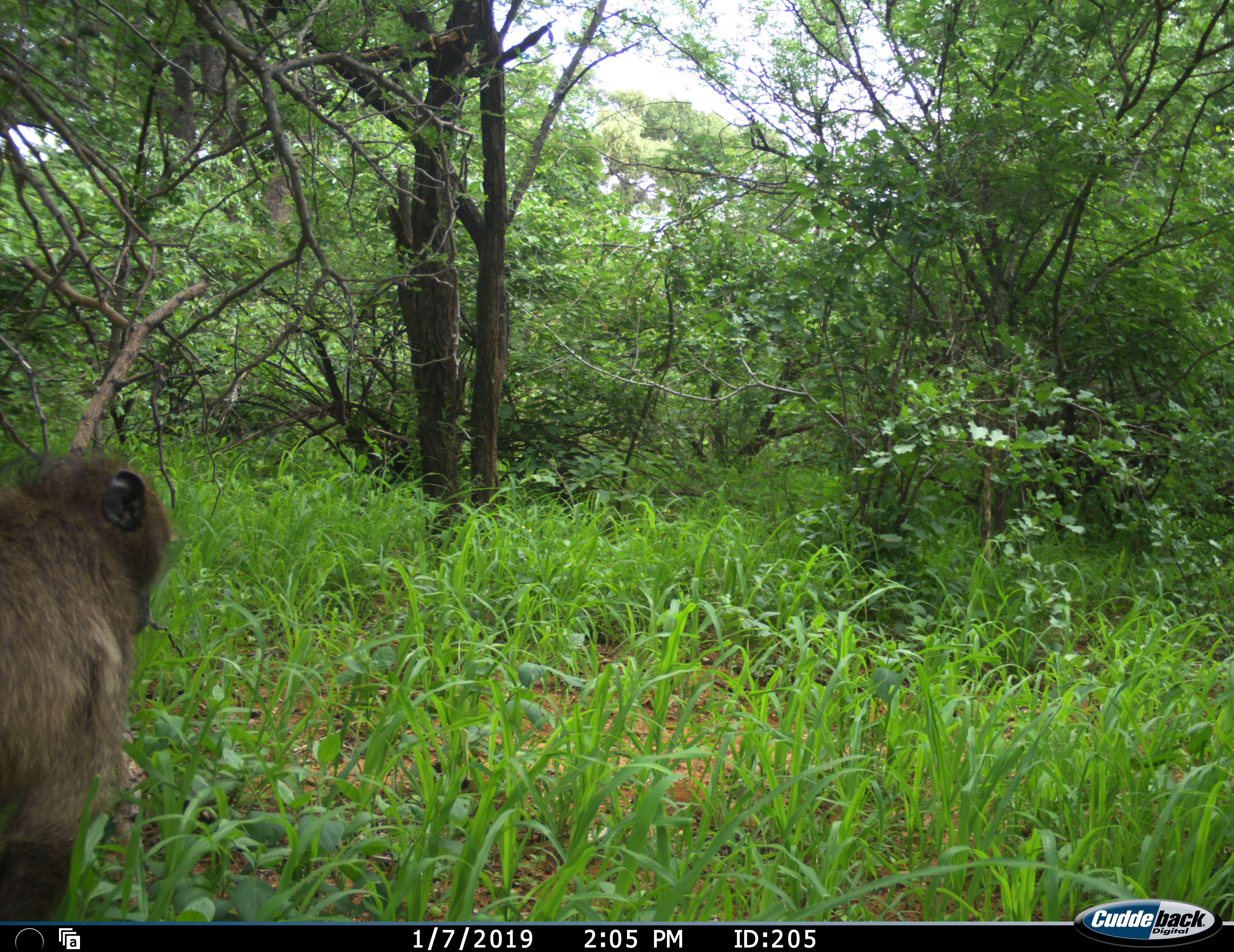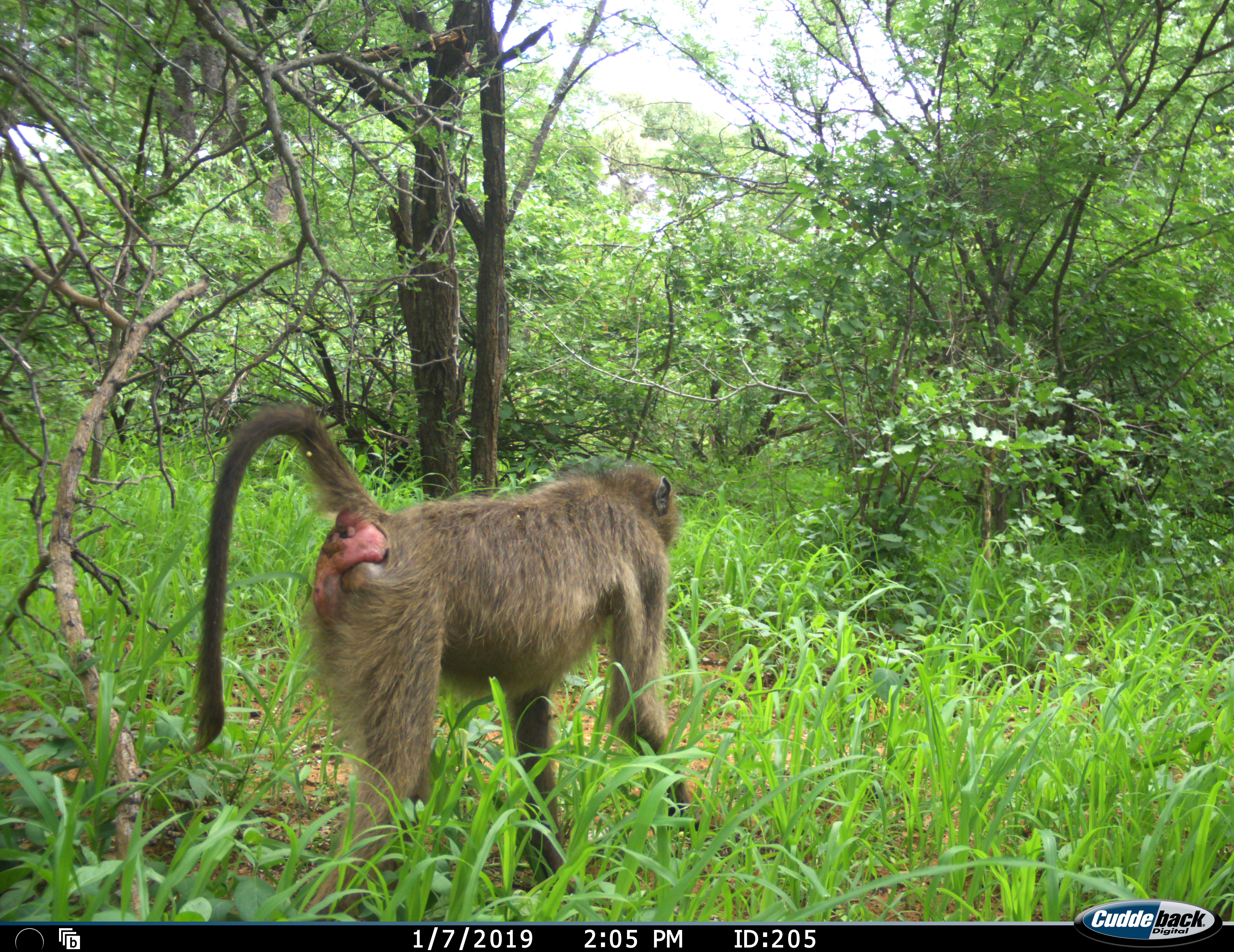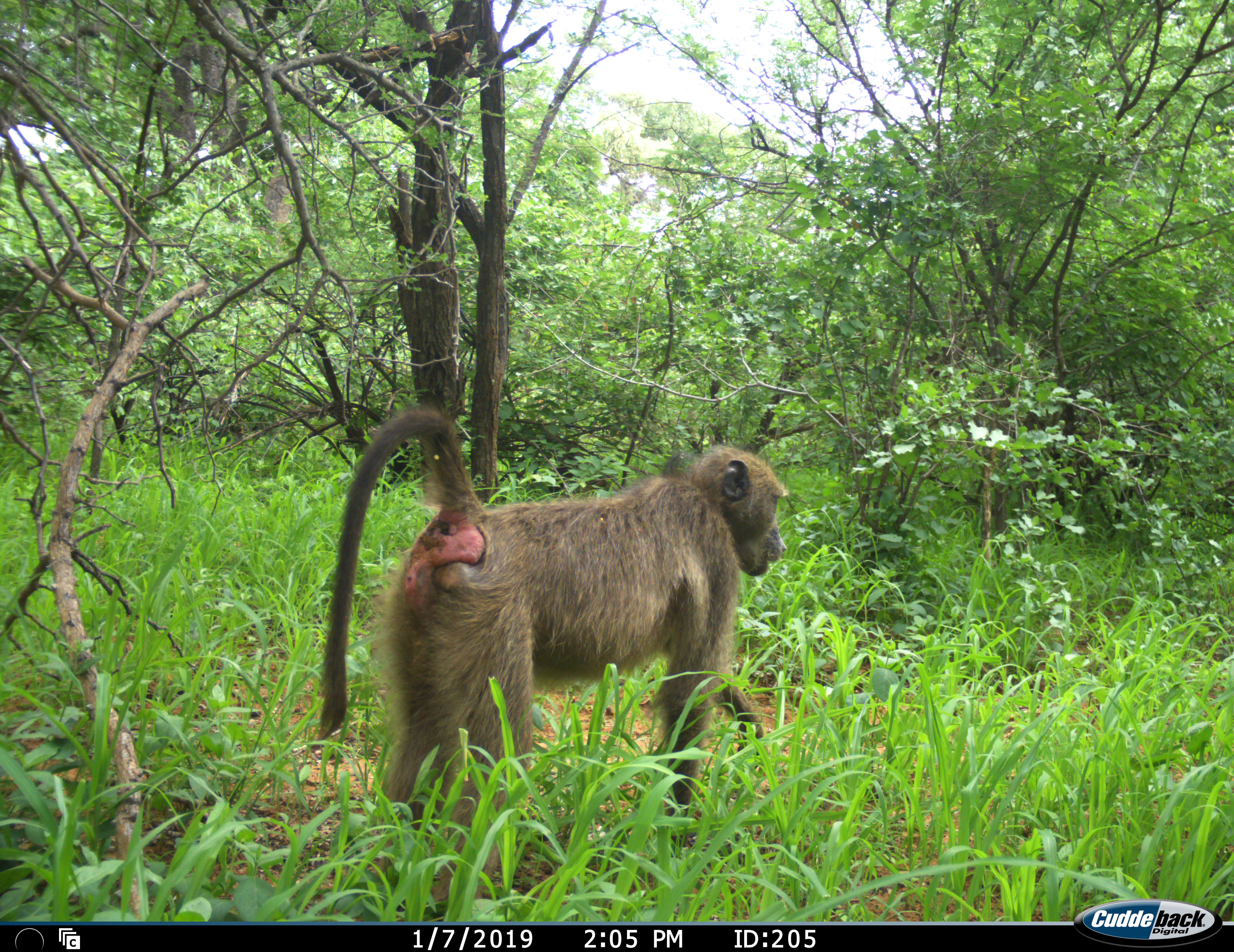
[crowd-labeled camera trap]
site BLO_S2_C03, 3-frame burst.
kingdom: Animalia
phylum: Chordata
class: Mammalia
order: Primates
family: Cercopithecidae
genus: Papio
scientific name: Papio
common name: baboon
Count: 1.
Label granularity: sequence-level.